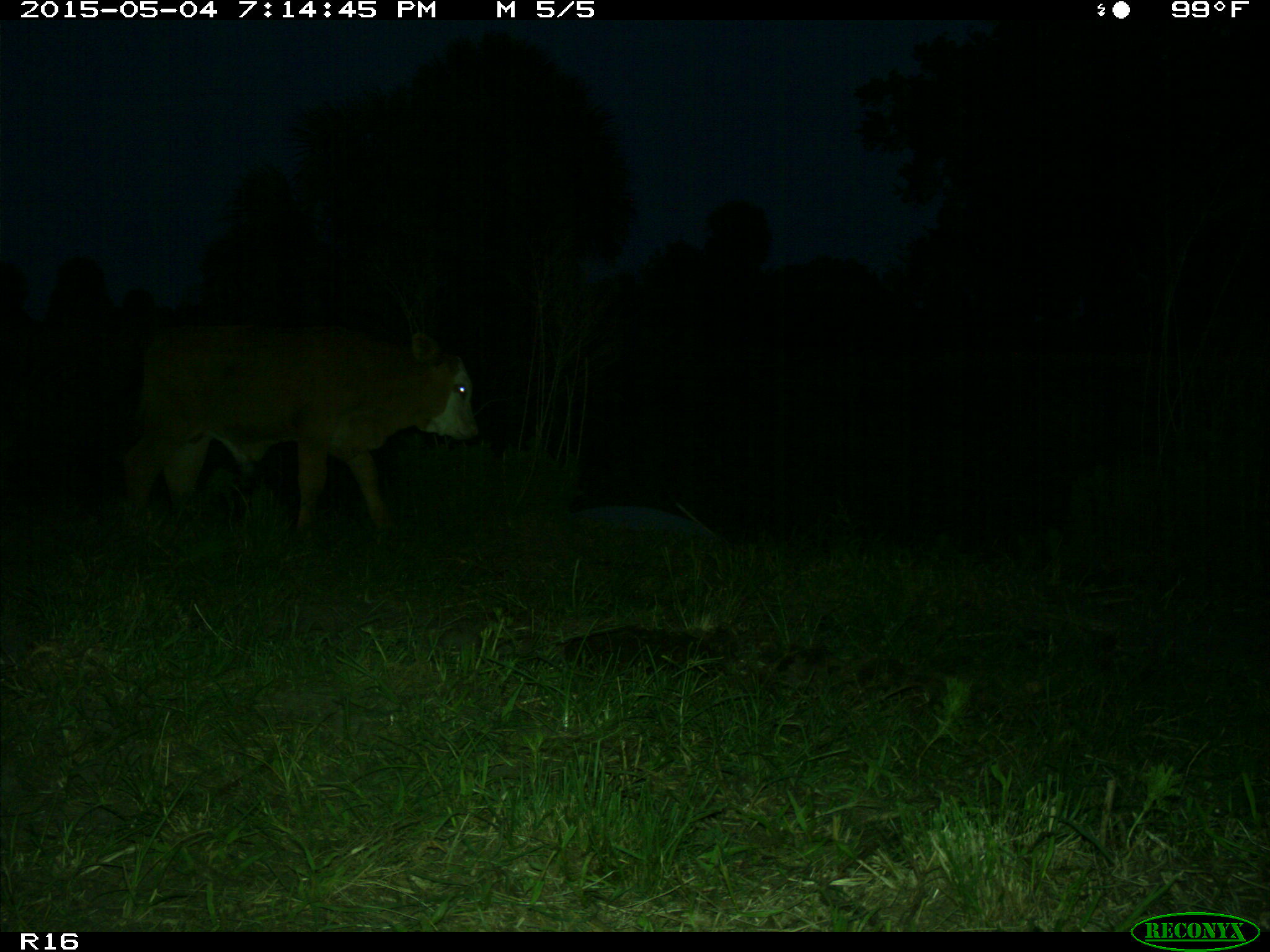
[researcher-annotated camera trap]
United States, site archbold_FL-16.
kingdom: Animalia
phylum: Chordata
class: Mammalia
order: Artiodactyla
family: Bovidae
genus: Bos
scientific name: Bos taurus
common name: domestic cow